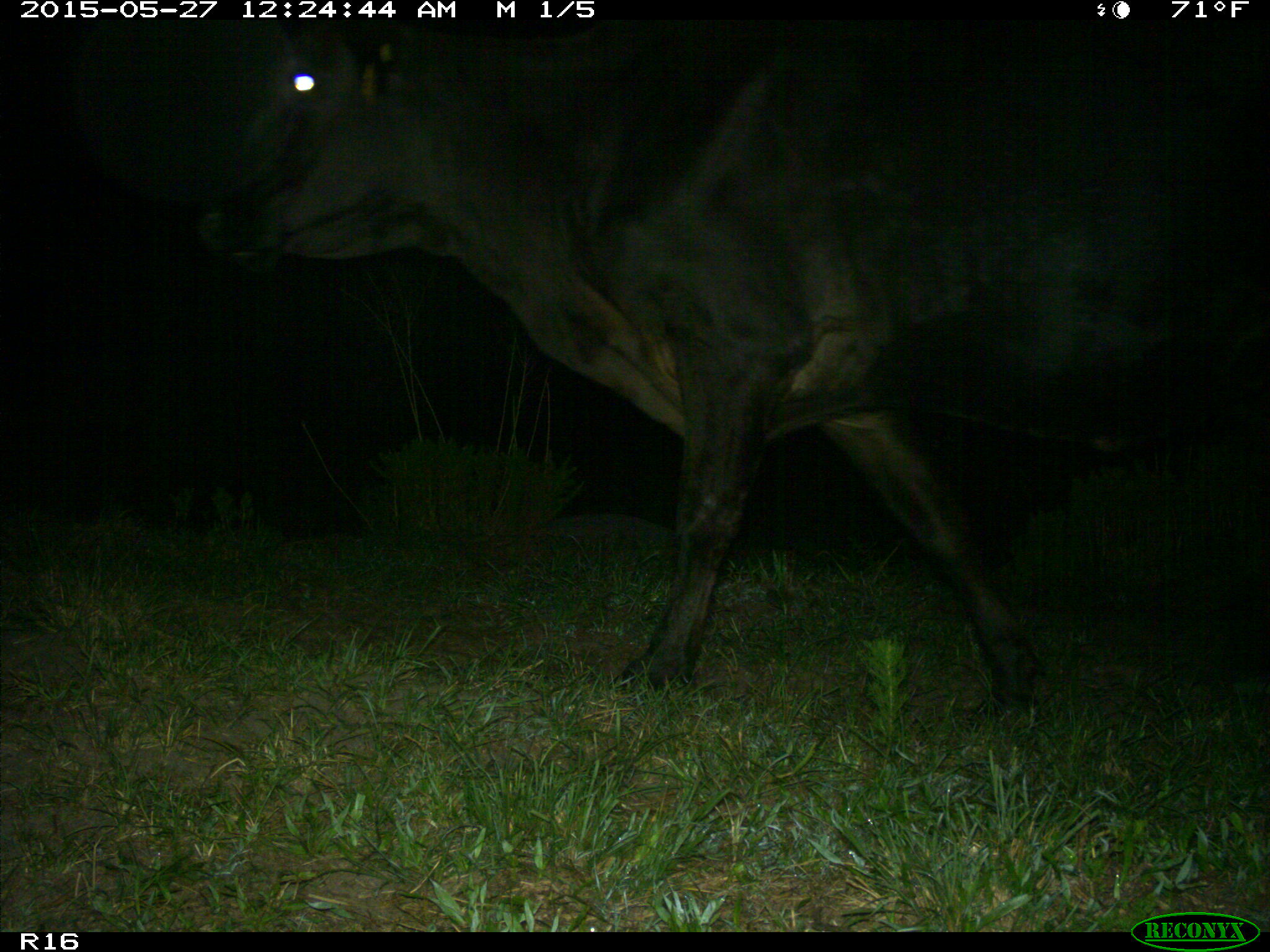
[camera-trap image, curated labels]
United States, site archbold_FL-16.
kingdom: Animalia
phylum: Chordata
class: Mammalia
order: Artiodactyla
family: Bovidae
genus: Bos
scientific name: Bos taurus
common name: domestic cow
Bos taurus (domestic cow).